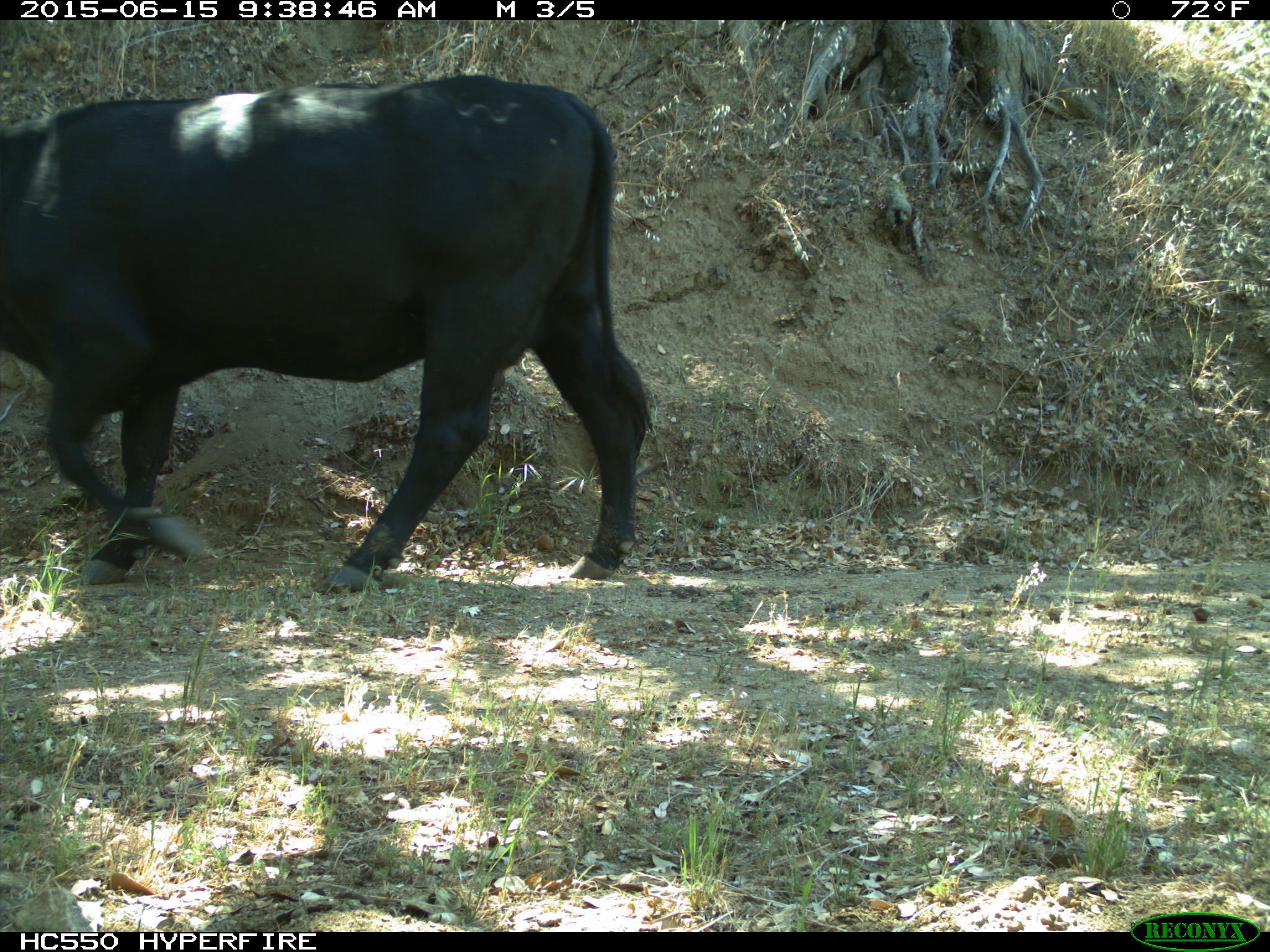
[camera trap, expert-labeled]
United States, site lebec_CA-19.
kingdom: Animalia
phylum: Chordata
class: Mammalia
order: Artiodactyla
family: Bovidae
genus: Bos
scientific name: Bos taurus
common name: domestic cow